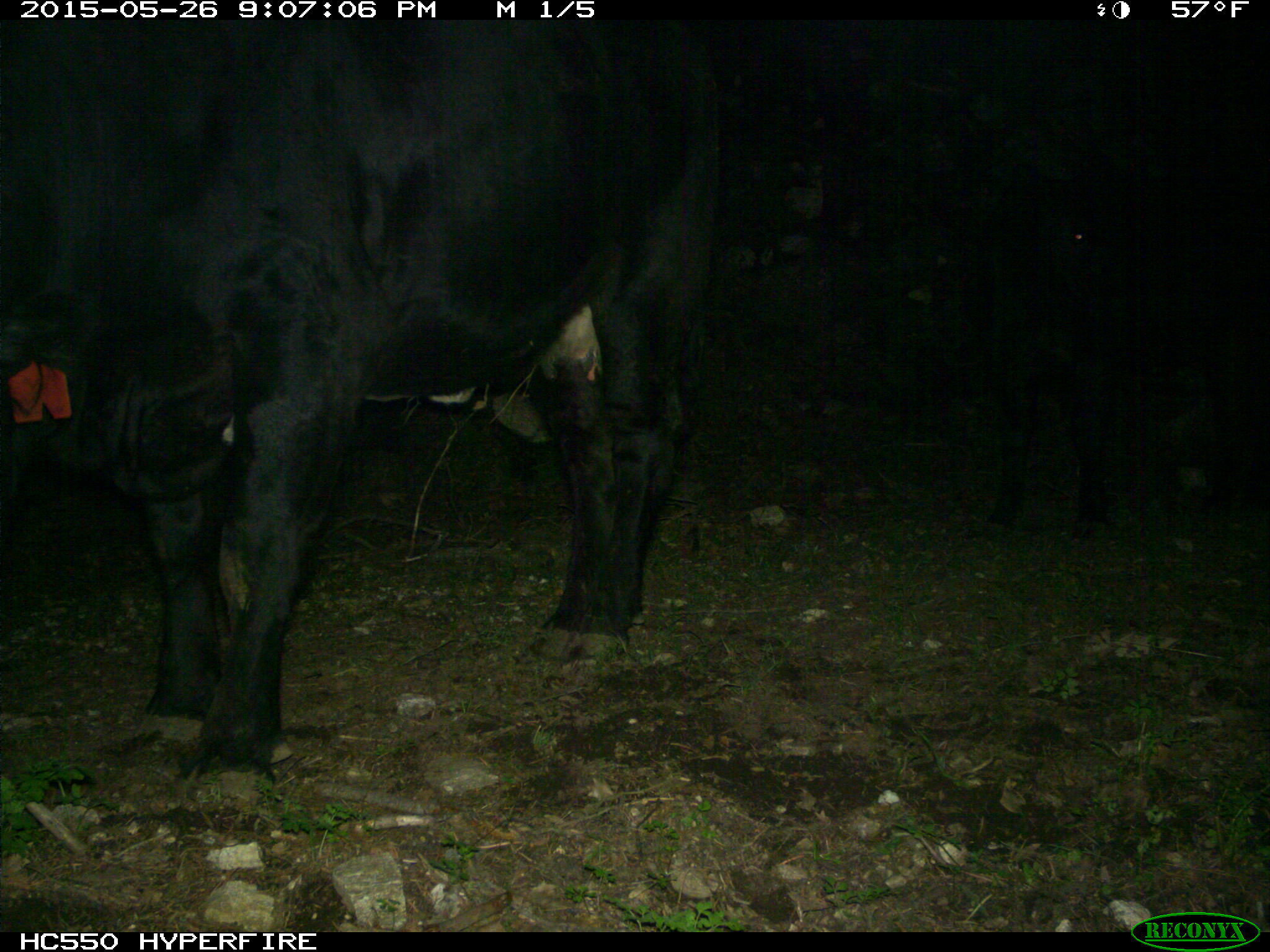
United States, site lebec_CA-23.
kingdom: Animalia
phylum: Chordata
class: Mammalia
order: Artiodactyla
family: Bovidae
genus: Bos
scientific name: Bos taurus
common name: domestic cow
Bos taurus (domestic cow).